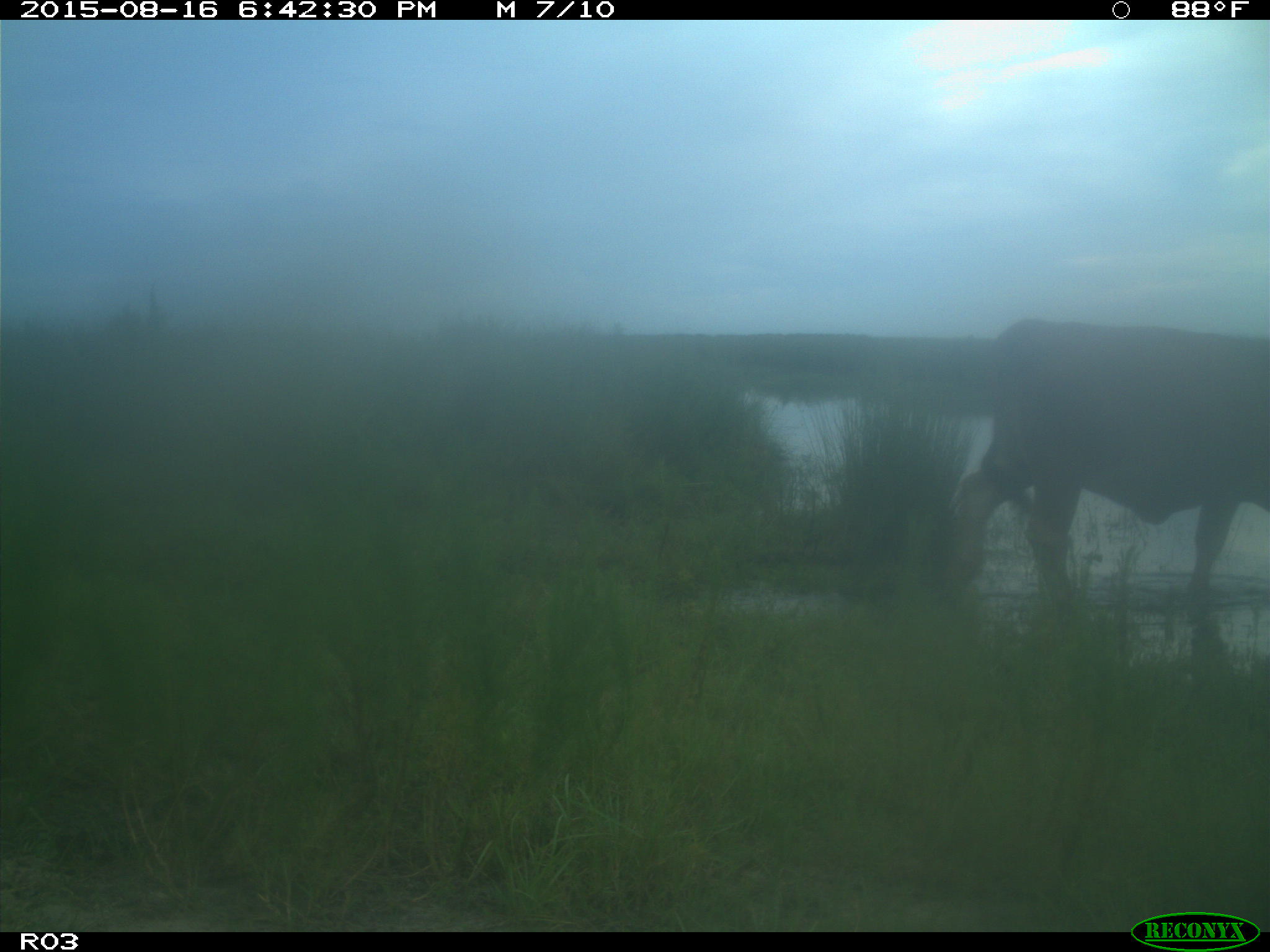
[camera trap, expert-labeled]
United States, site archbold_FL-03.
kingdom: Animalia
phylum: Chordata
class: Mammalia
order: Artiodactyla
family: Bovidae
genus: Bos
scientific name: Bos taurus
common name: domestic cow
Bos taurus (domestic cow).